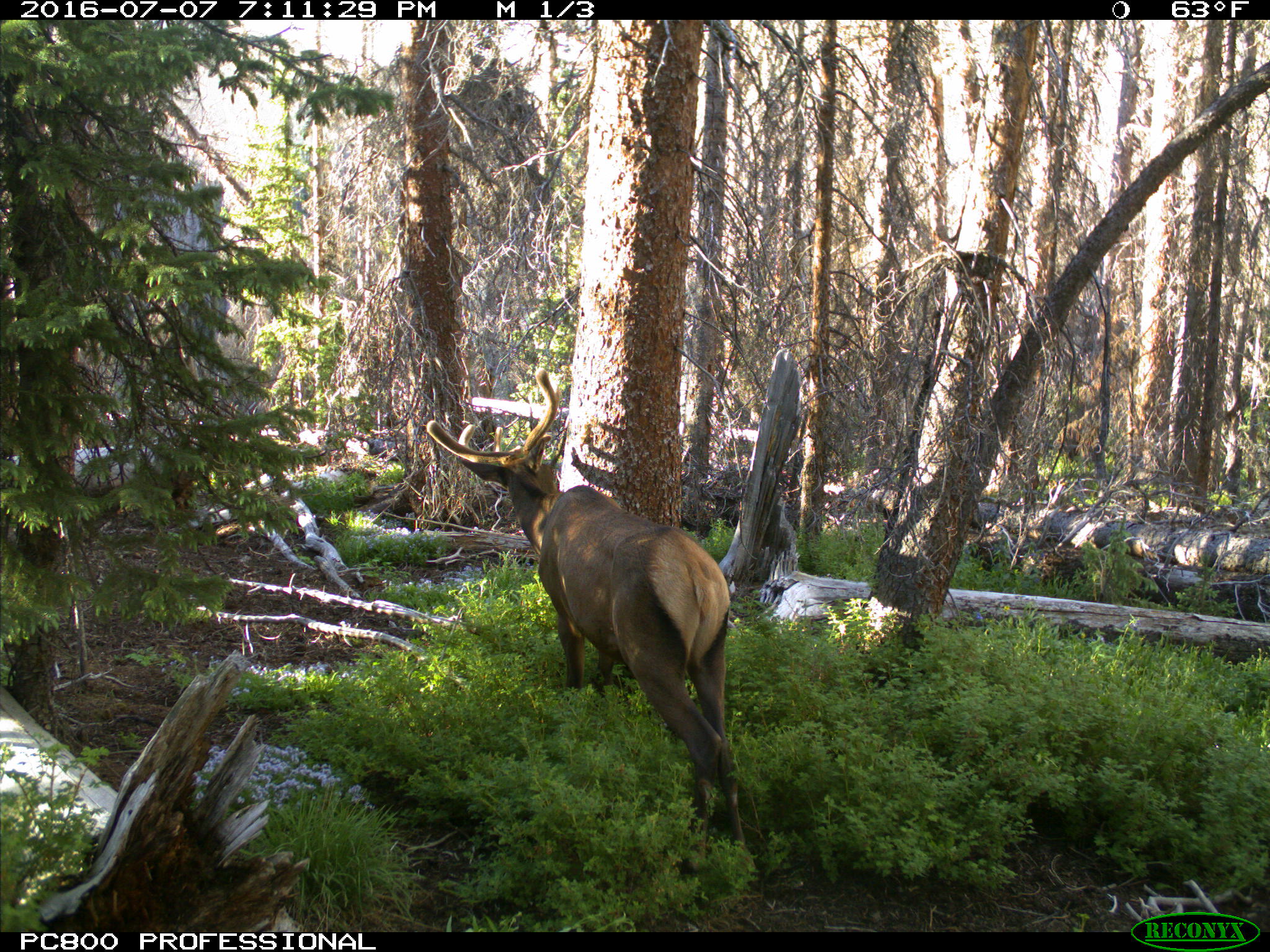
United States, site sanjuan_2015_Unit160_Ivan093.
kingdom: Animalia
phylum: Chordata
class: Mammalia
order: Artiodactyla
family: Cervidae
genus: Cervus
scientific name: Cervus elaphus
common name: red deer